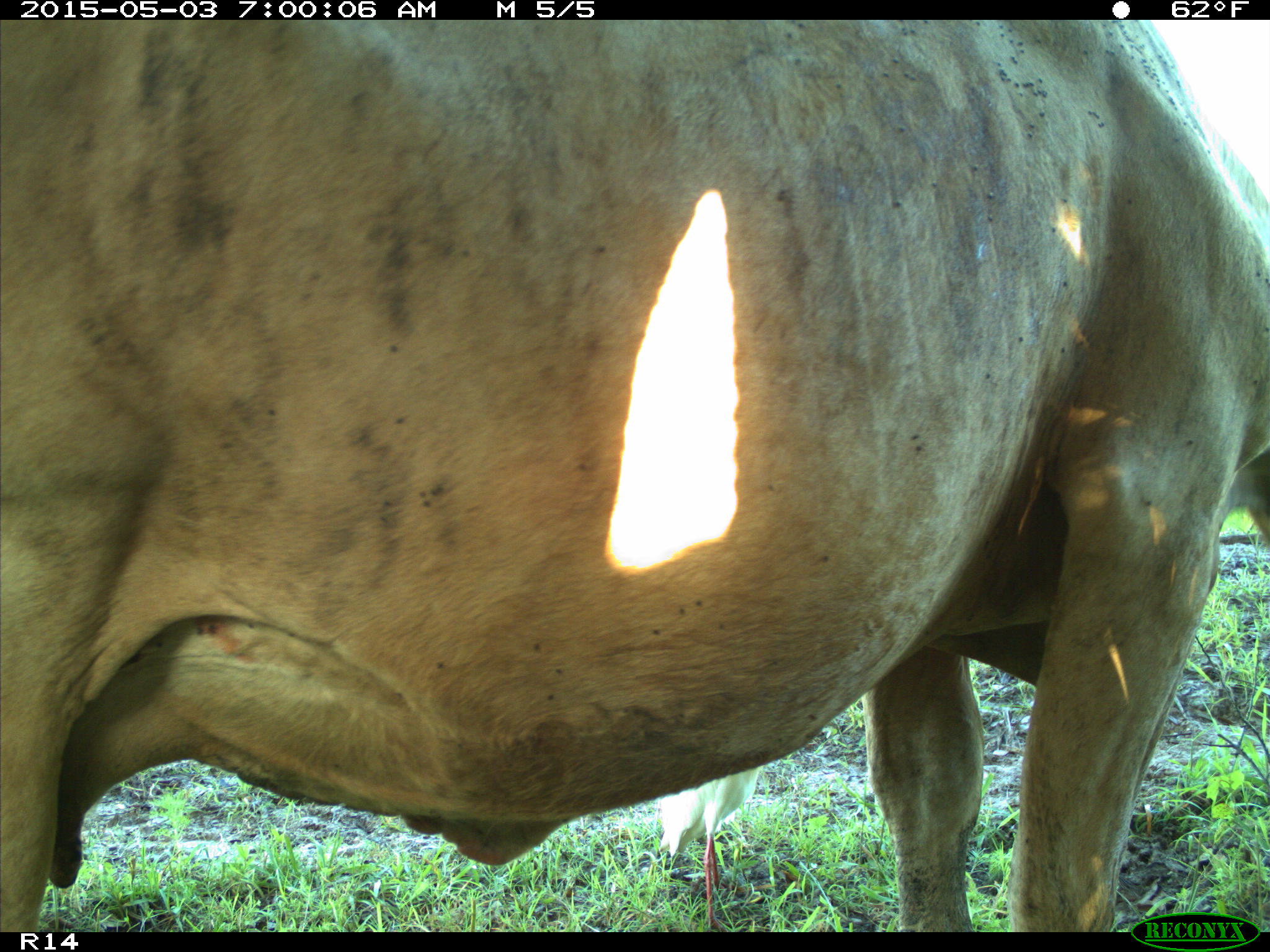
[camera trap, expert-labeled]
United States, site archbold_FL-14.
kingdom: Animalia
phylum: Chordata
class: Mammalia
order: Artiodactyla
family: Bovidae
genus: Bos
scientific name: Bos taurus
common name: domestic cow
Bos taurus (domestic cow).